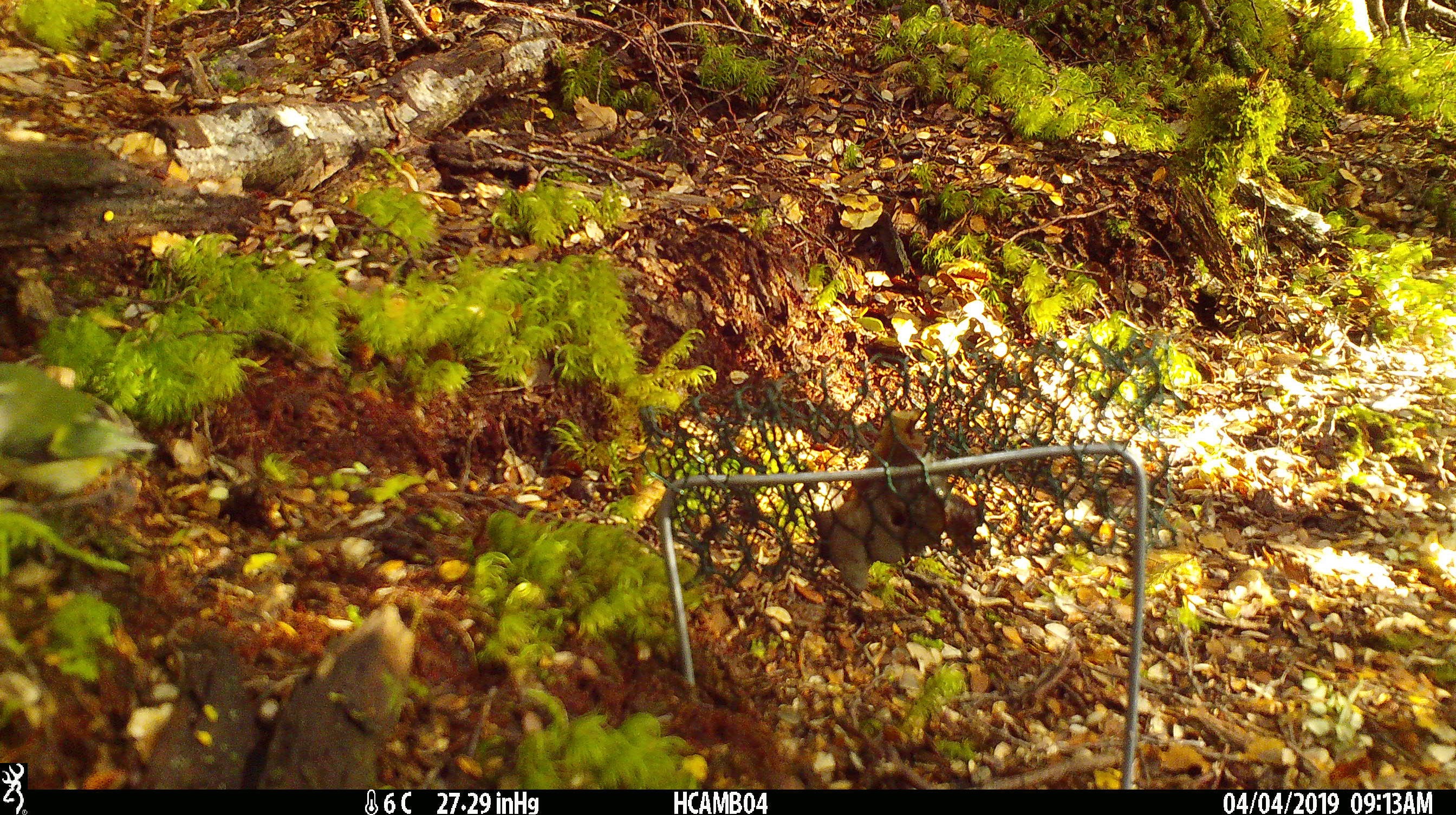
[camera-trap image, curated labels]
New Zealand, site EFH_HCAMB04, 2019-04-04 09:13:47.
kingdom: Animalia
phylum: Chordata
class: Aves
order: Passeriformes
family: Acanthisittidae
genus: Acanthisitta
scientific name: Acanthisitta chloris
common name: rifleman